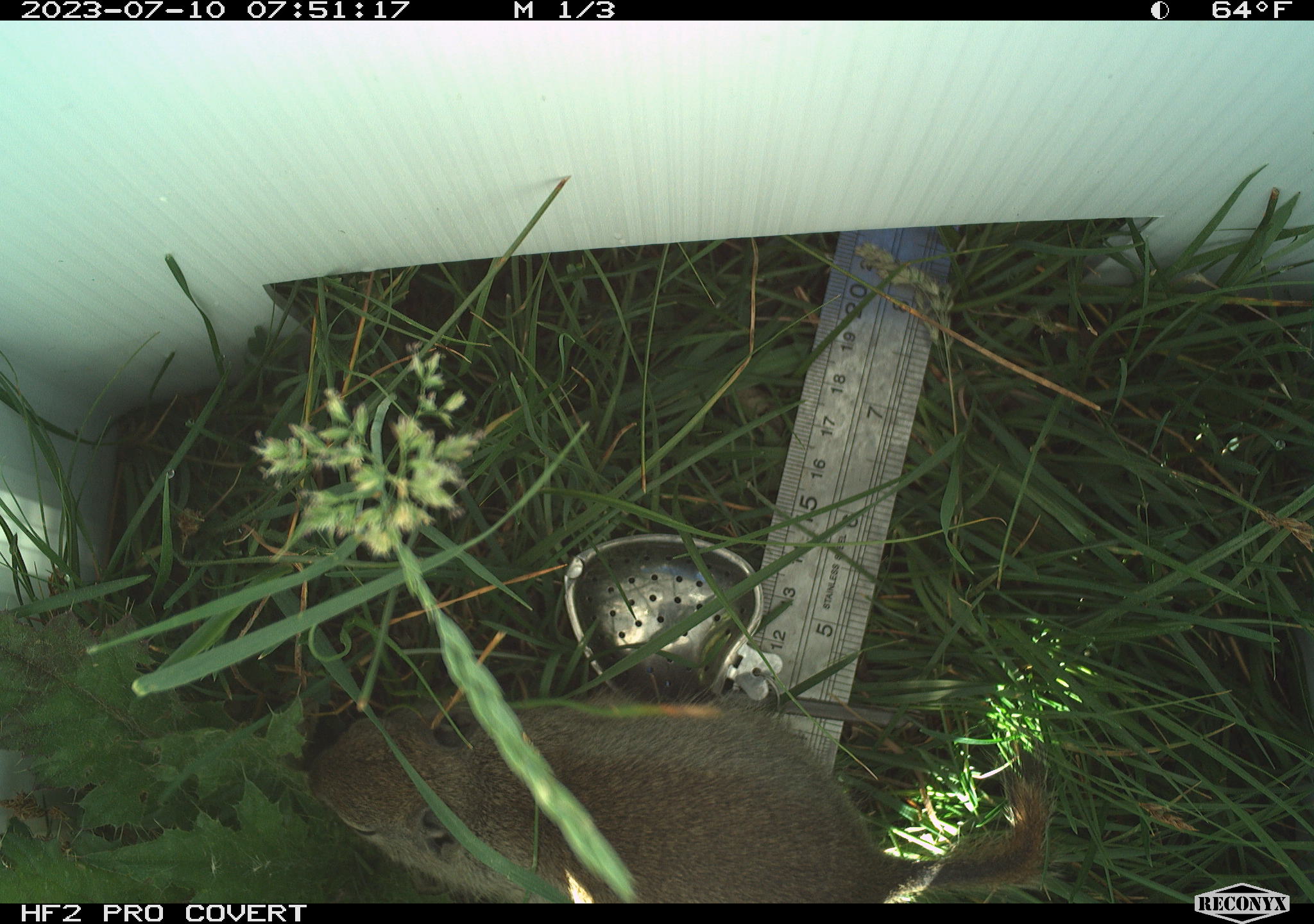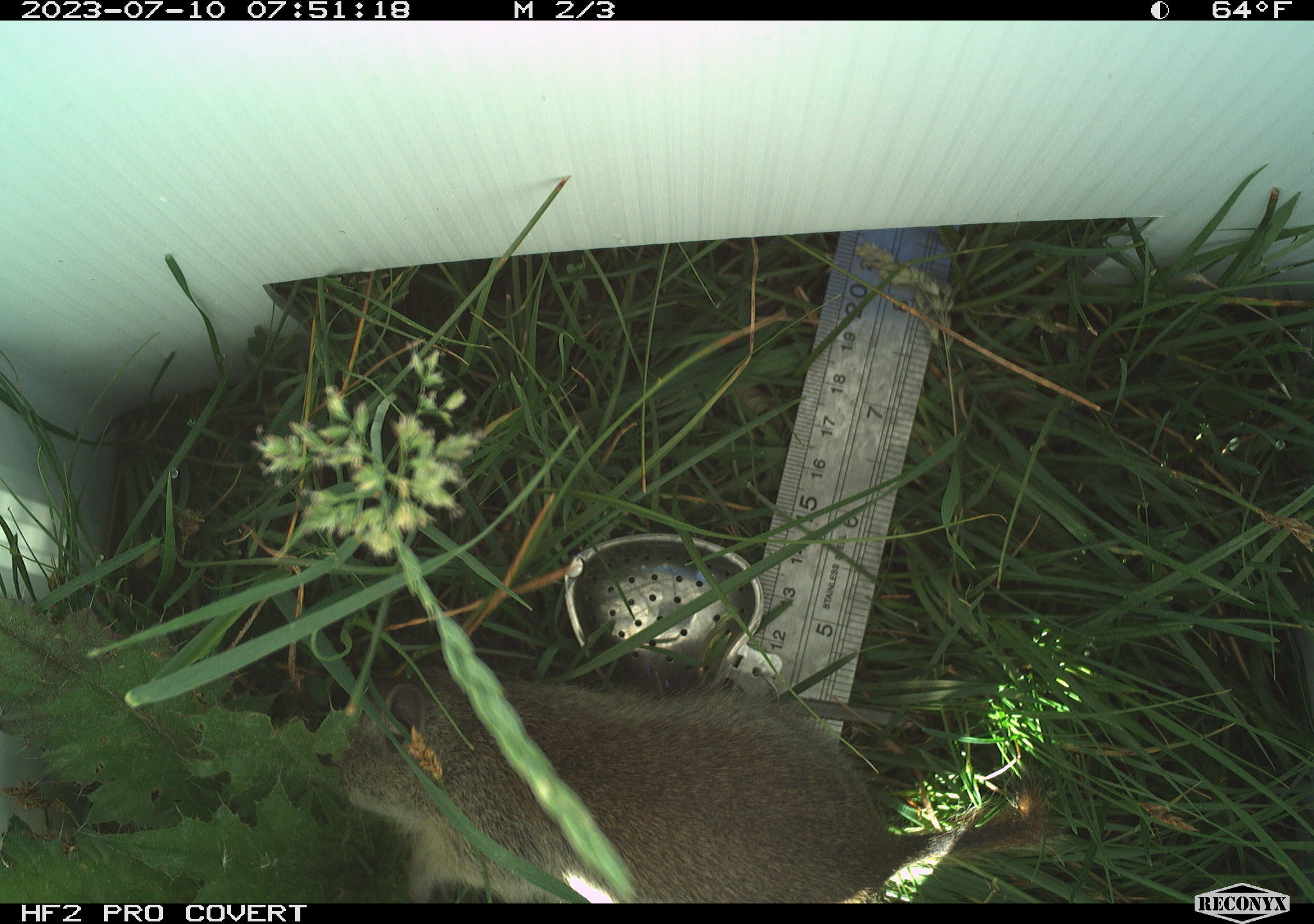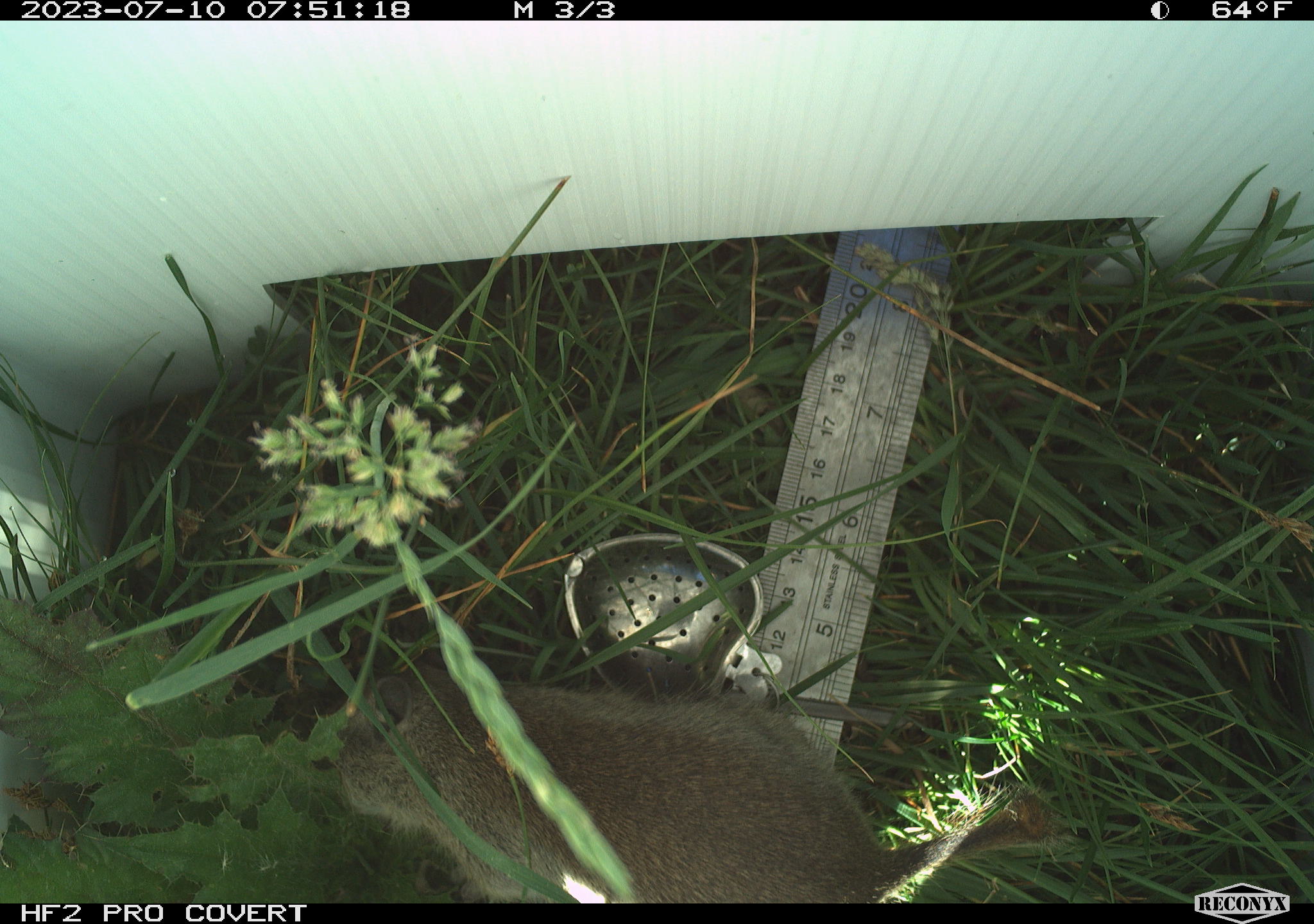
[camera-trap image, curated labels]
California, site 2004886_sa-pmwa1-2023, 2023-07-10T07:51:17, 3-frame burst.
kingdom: Animalia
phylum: Chordata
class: Mammalia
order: Rodentia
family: Sciuridae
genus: Urocitellus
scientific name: Urocitellus beldingi beldingi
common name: belding's ground squirrel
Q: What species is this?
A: Belding's ground squirrel (Urocitellus beldingi beldingi).